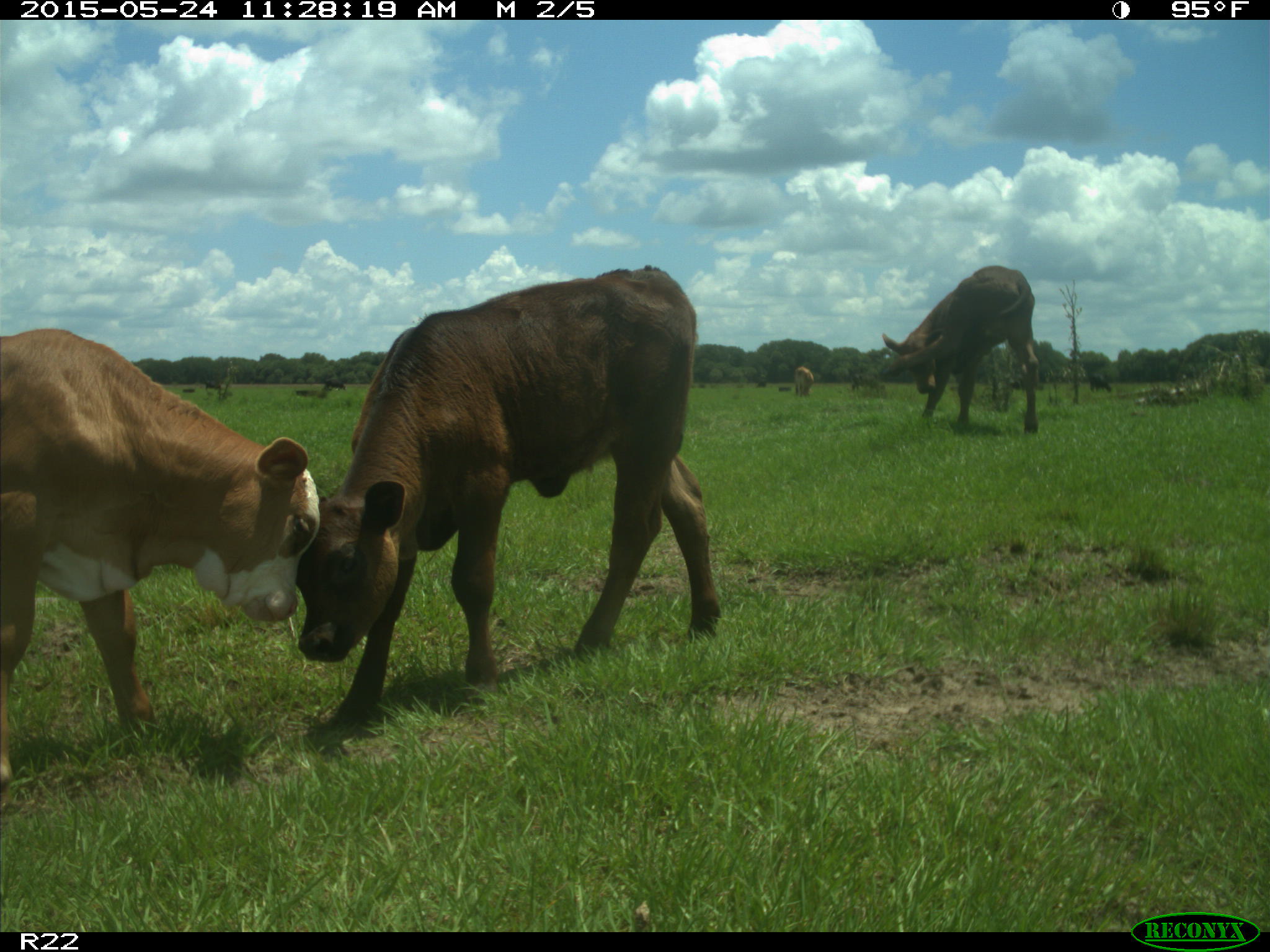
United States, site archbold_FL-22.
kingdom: Animalia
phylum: Chordata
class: Mammalia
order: Artiodactyla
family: Bovidae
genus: Bos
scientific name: Bos taurus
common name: domestic cow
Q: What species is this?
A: Bos taurus (domestic cow).